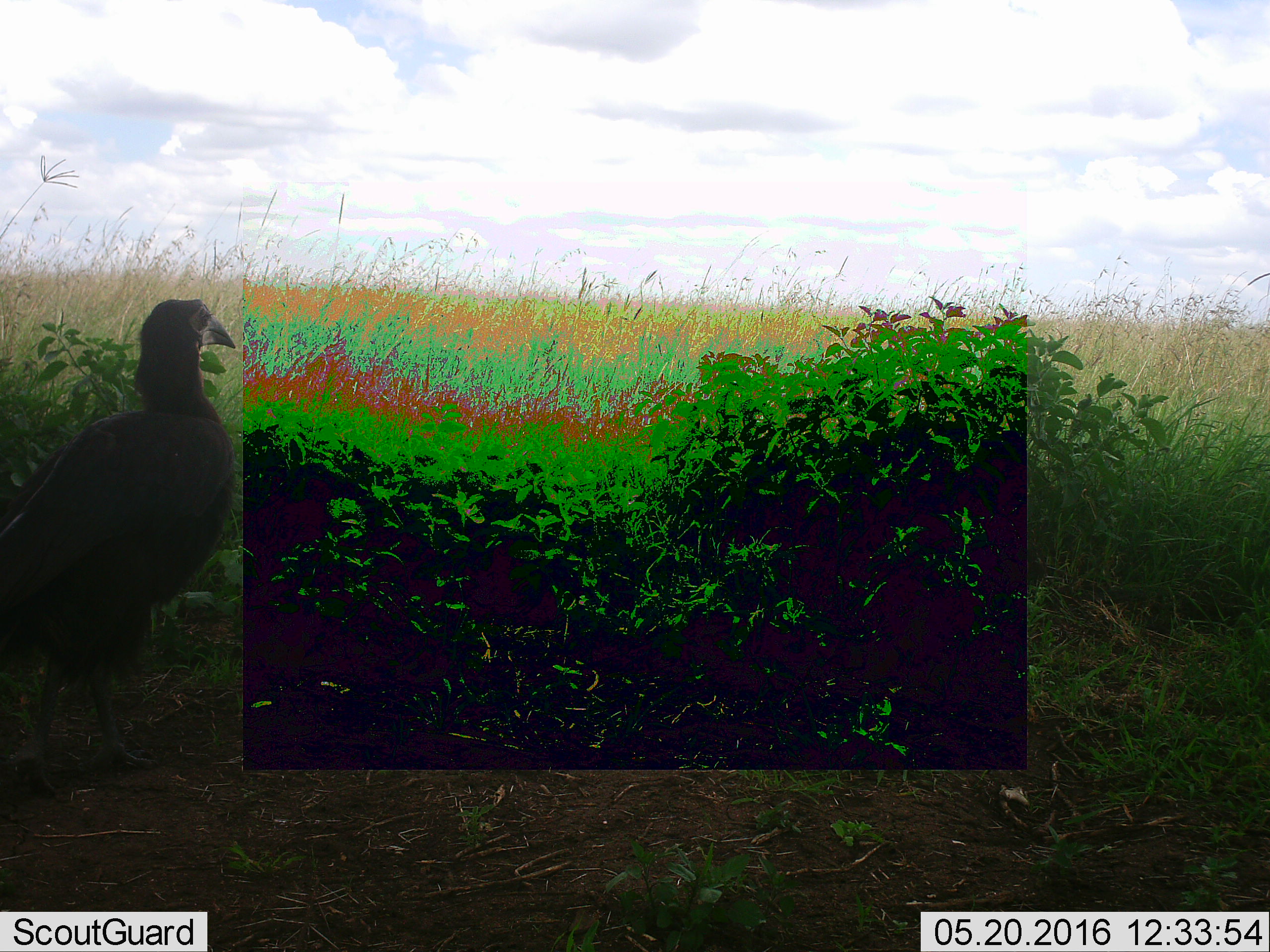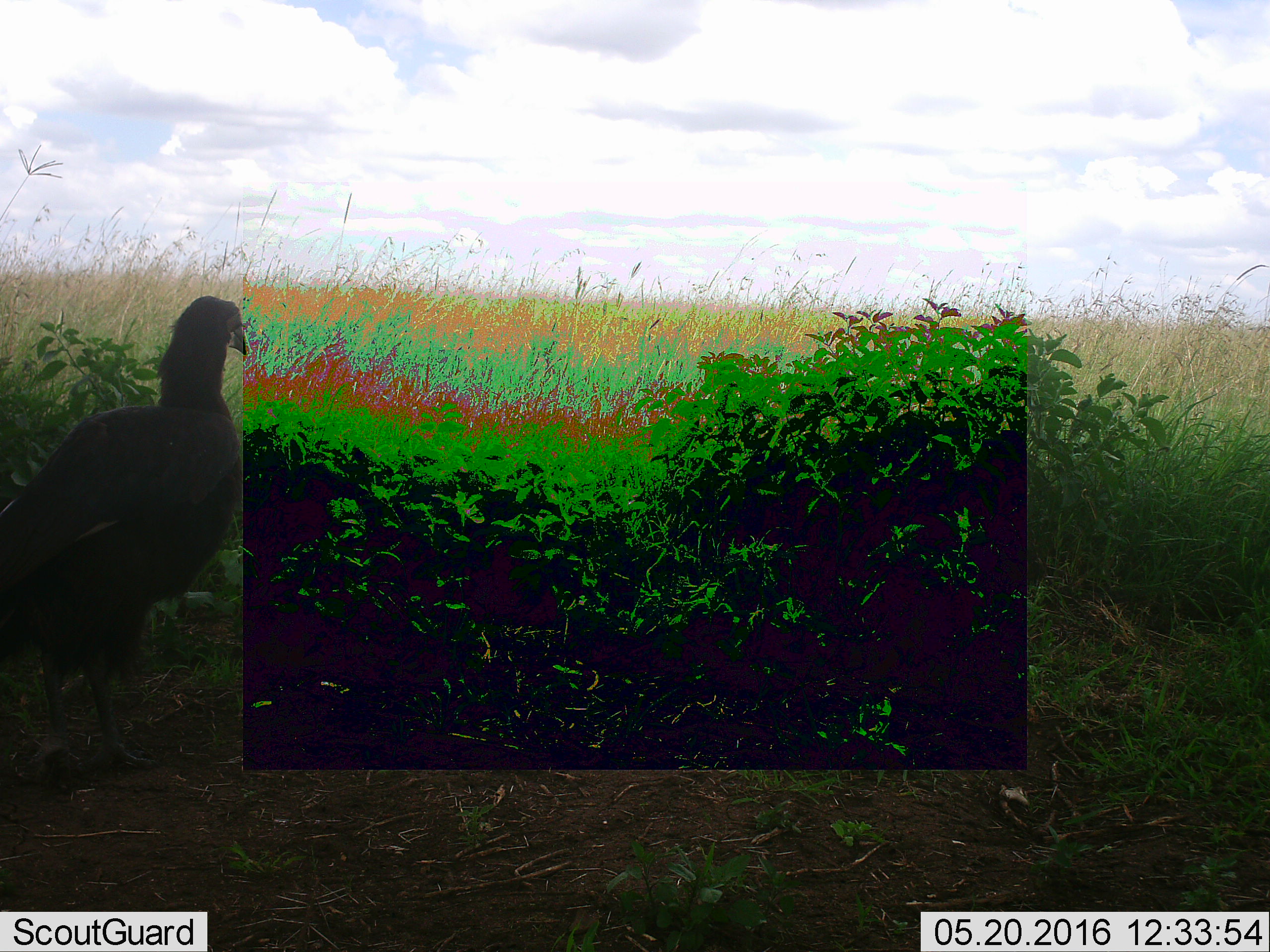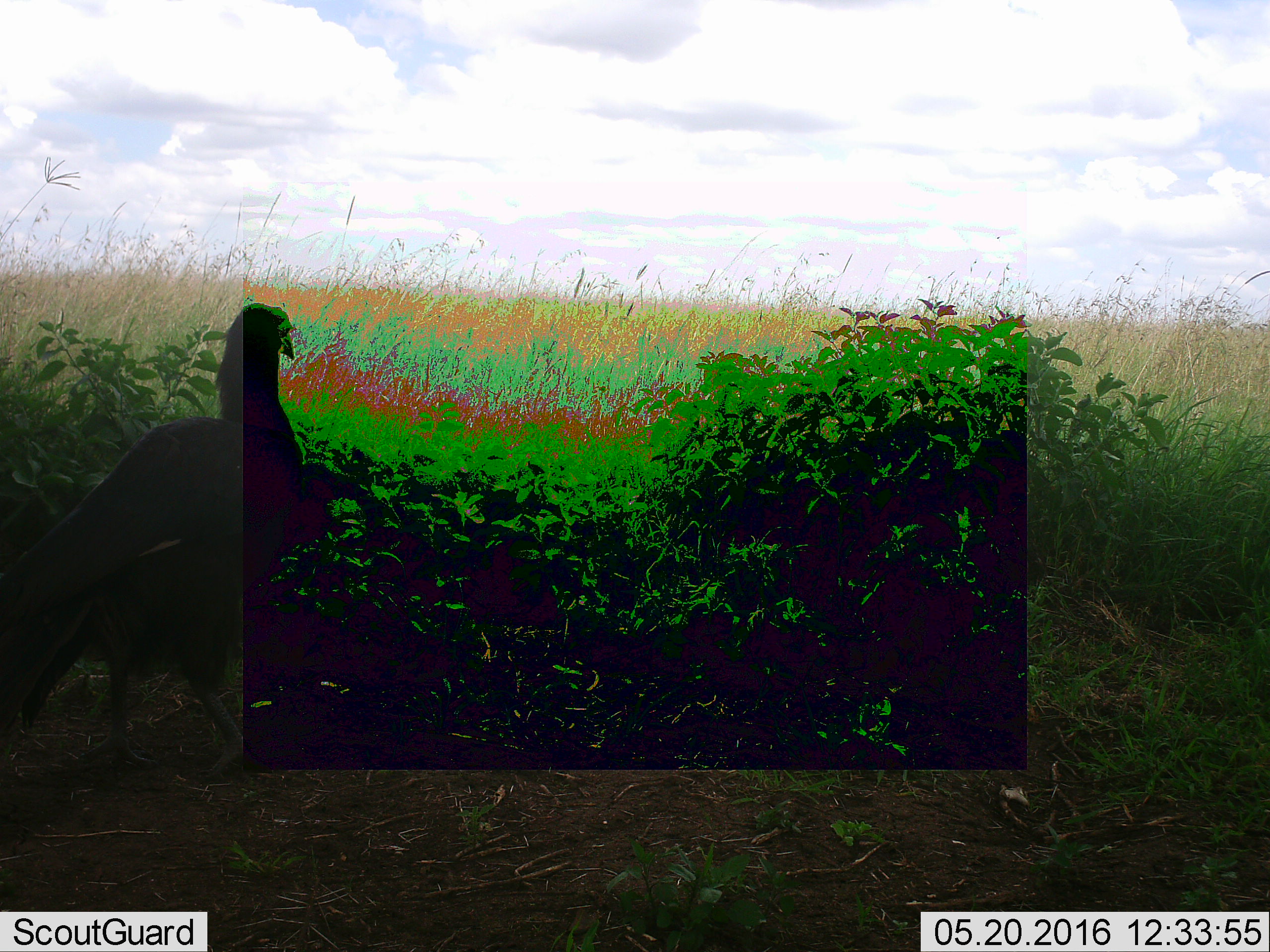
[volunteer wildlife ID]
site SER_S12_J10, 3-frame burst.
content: unidentified animal